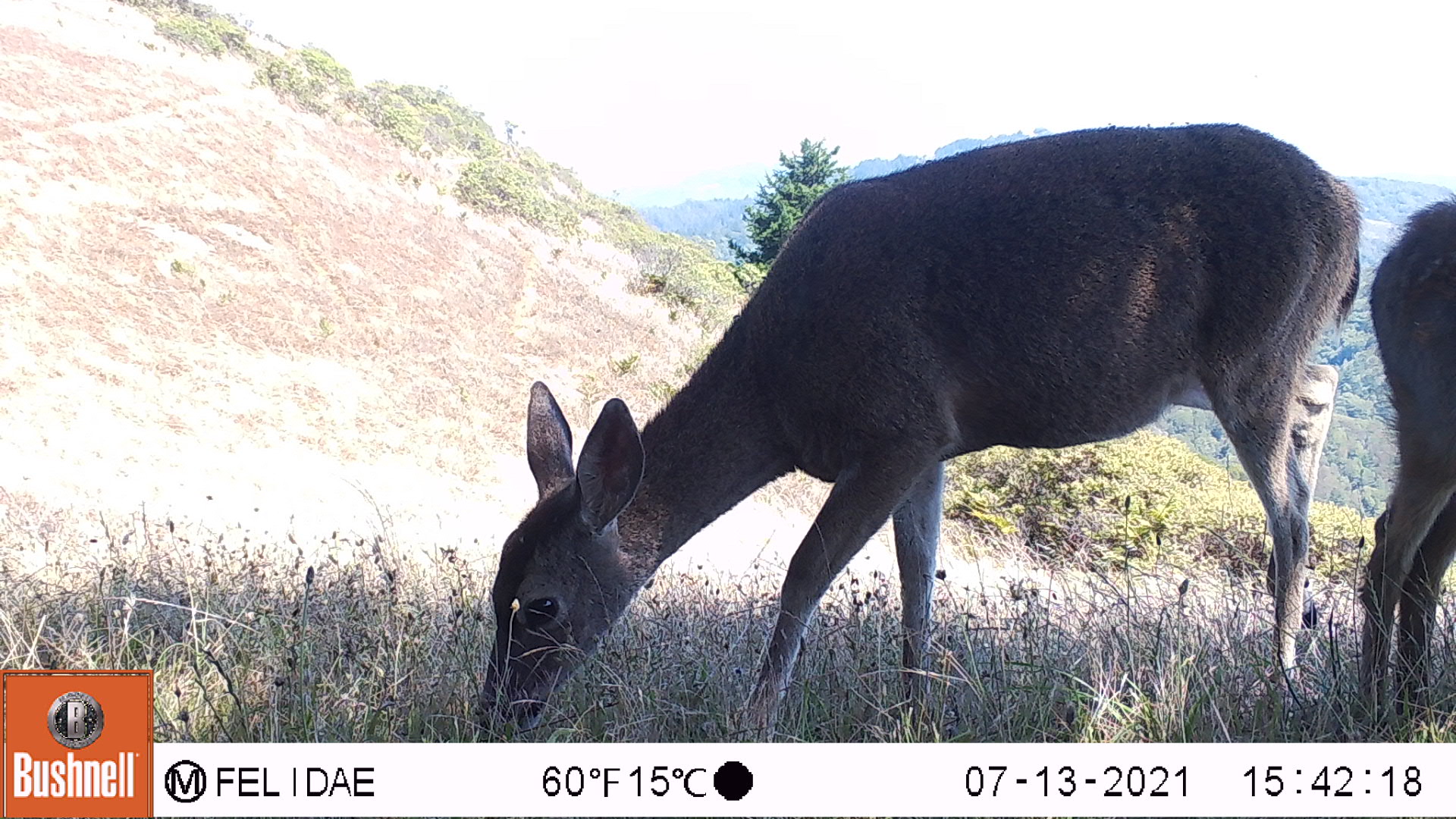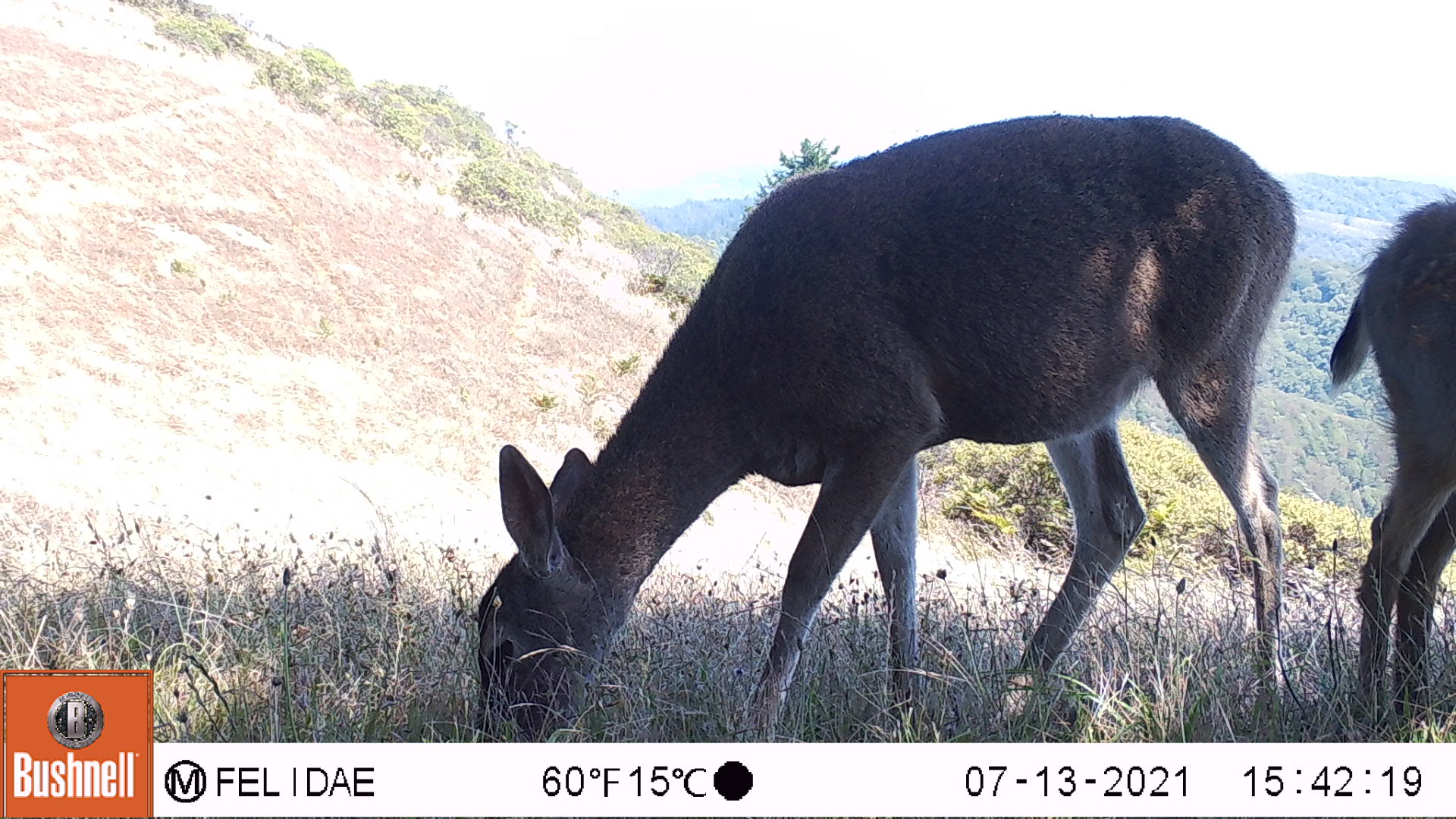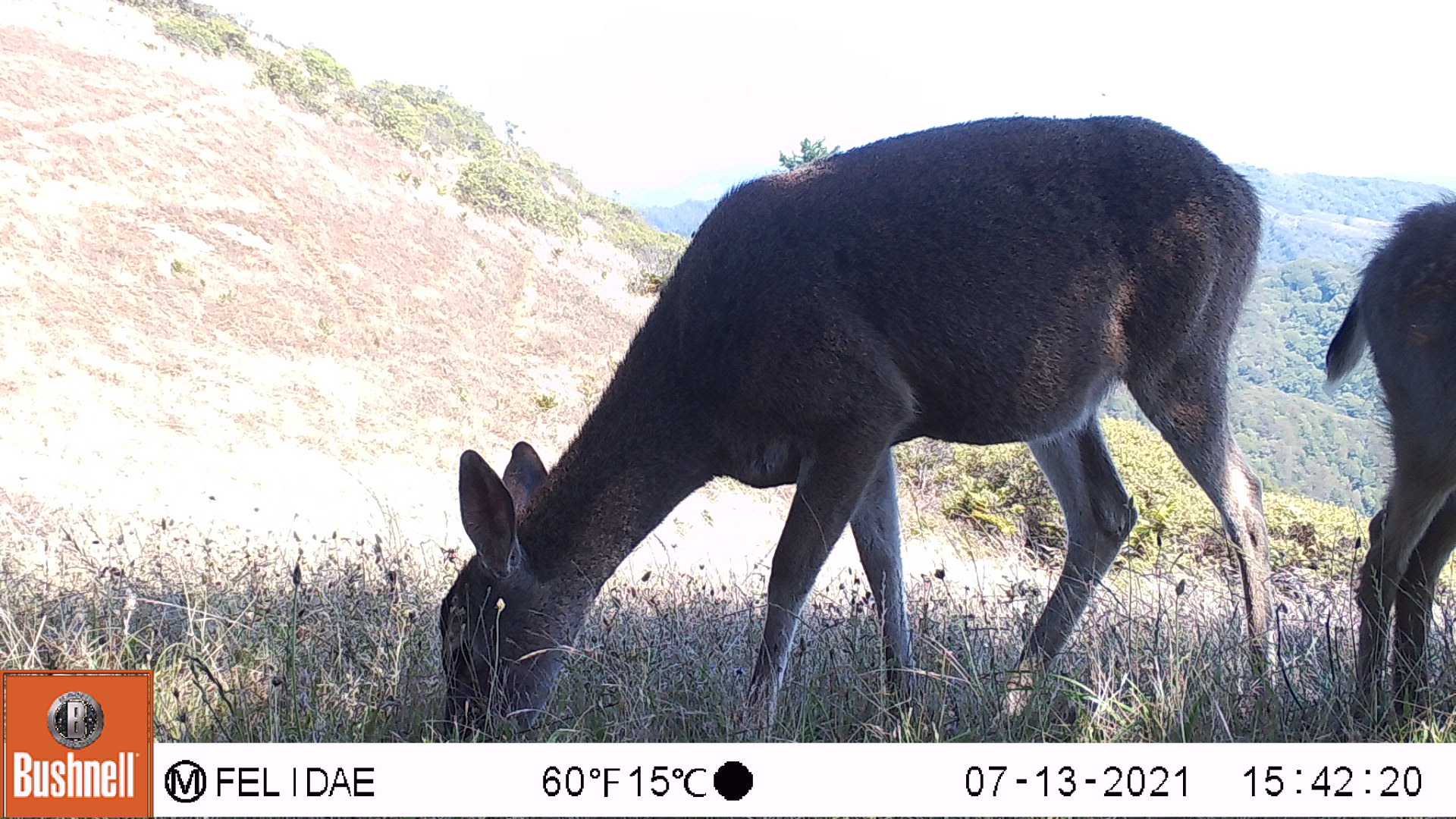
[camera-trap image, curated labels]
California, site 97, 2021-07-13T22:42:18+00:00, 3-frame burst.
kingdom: Animalia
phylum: Chordata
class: Mammalia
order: Artiodactyla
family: Cervidae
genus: Odocoileus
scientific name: Odocoileus hemionus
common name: mule deer